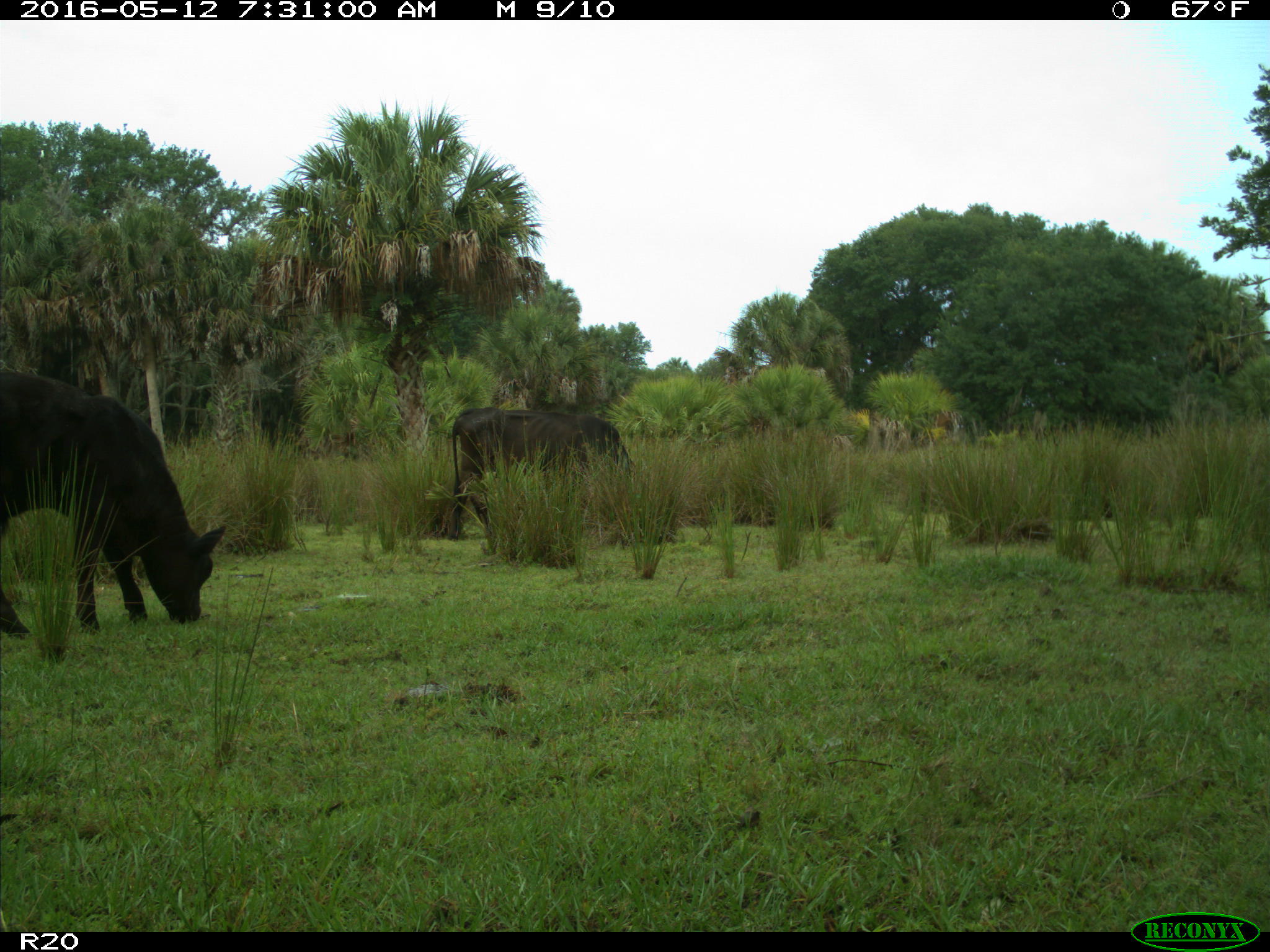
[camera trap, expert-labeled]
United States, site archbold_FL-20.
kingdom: Animalia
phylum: Chordata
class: Mammalia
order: Artiodactyla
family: Bovidae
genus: Bos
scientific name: Bos taurus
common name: domestic cow